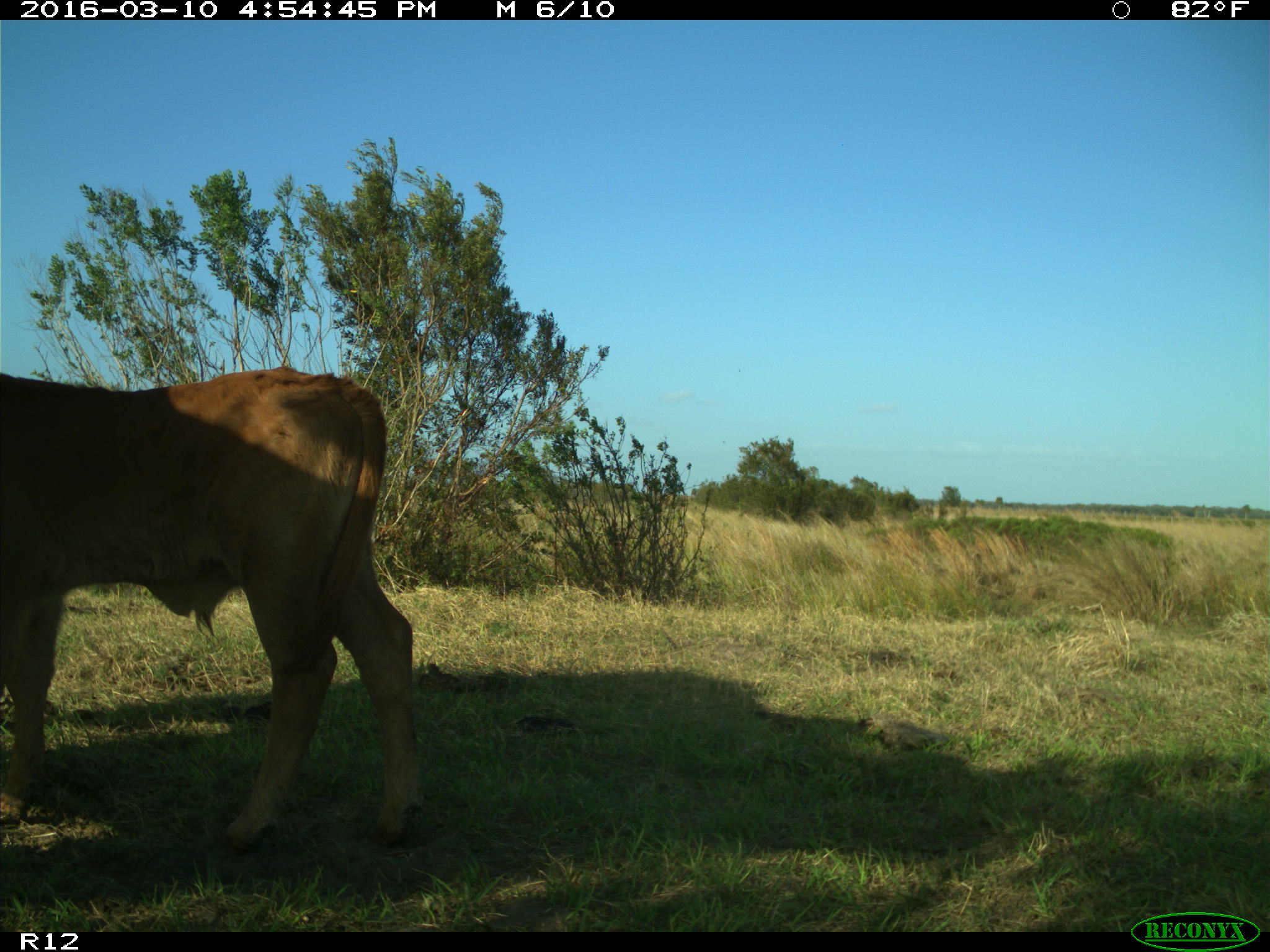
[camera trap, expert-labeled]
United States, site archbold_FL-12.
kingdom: Animalia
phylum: Chordata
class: Mammalia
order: Artiodactyla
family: Bovidae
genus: Bos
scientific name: Bos taurus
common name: domestic cow